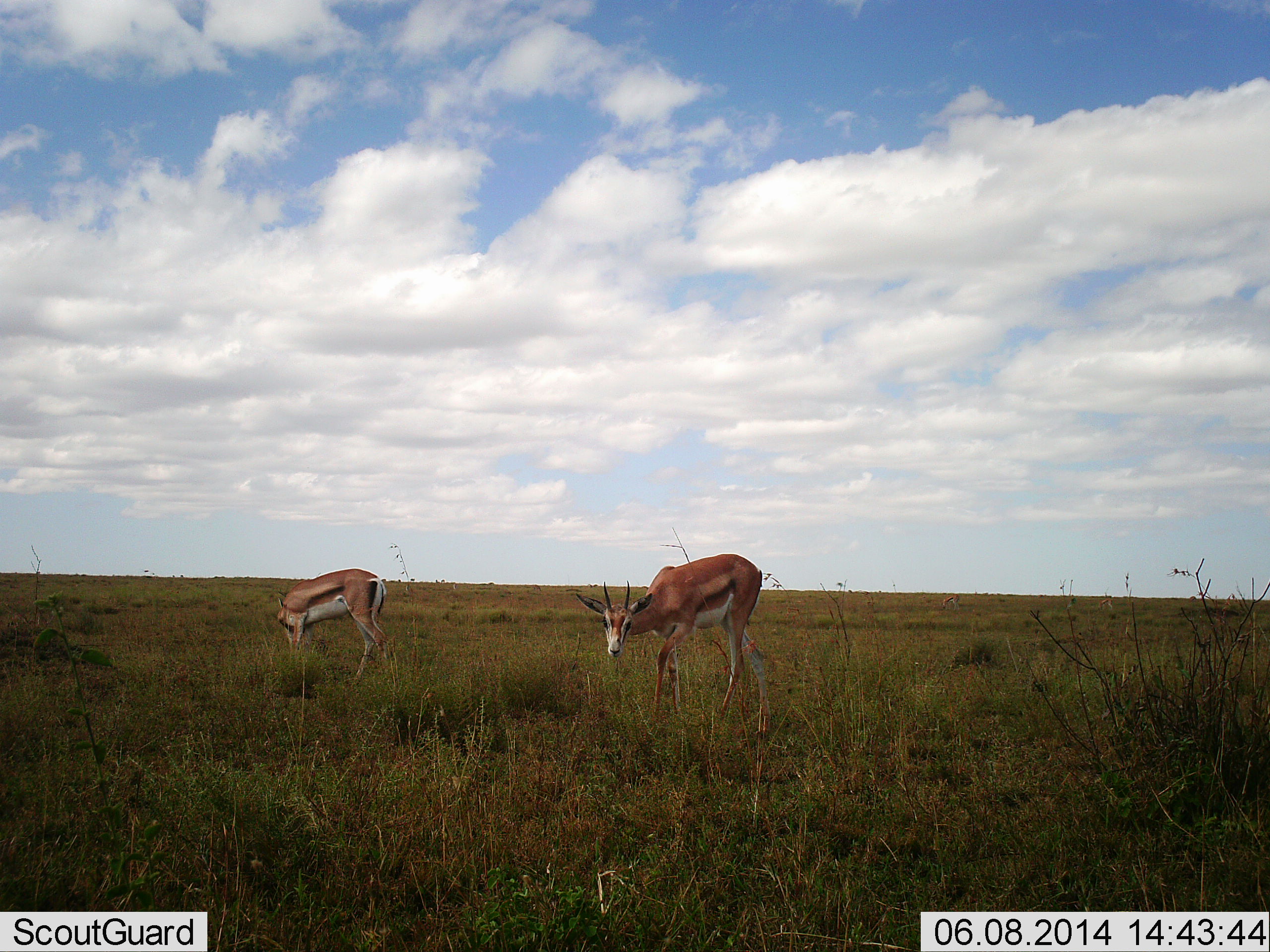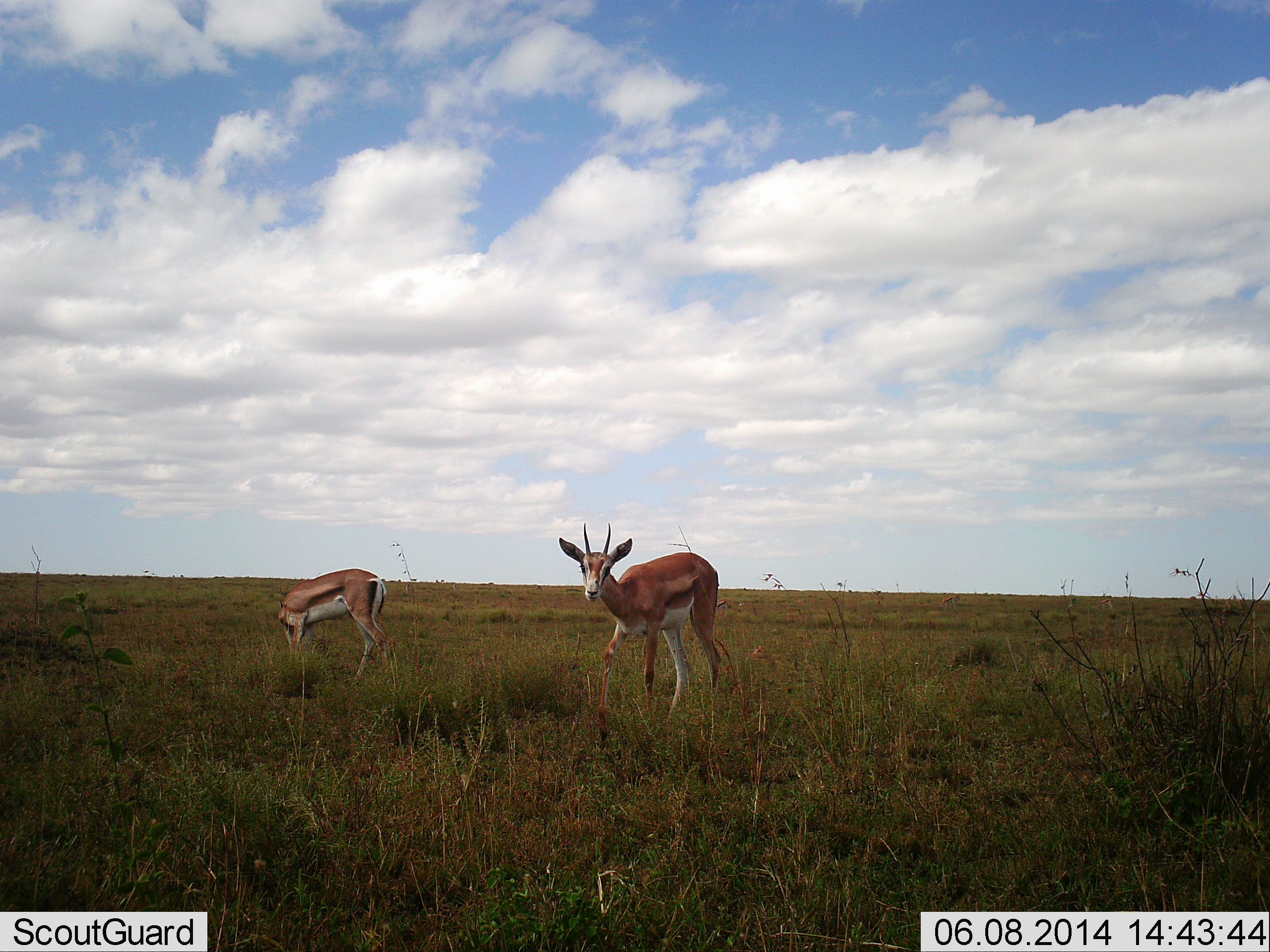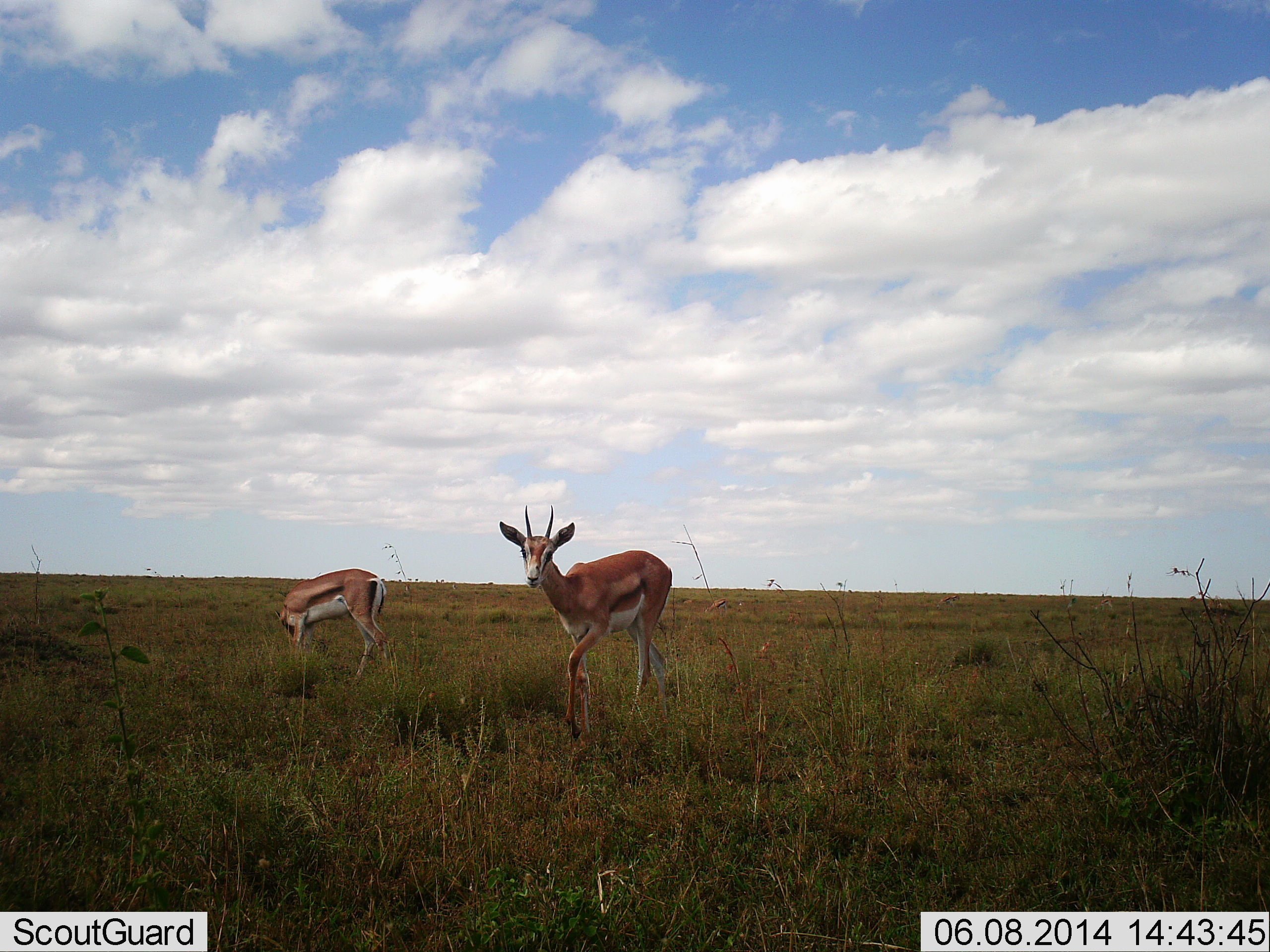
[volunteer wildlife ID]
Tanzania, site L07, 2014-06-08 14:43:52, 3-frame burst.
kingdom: Animalia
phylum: Chordata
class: Mammalia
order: Artiodactyla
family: Bovidae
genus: Eudorcas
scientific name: Eudorcas thomsonii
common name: thomson's gazelle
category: gazellethomsons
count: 2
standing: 60%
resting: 0%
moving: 60%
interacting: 0%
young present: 0%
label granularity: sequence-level